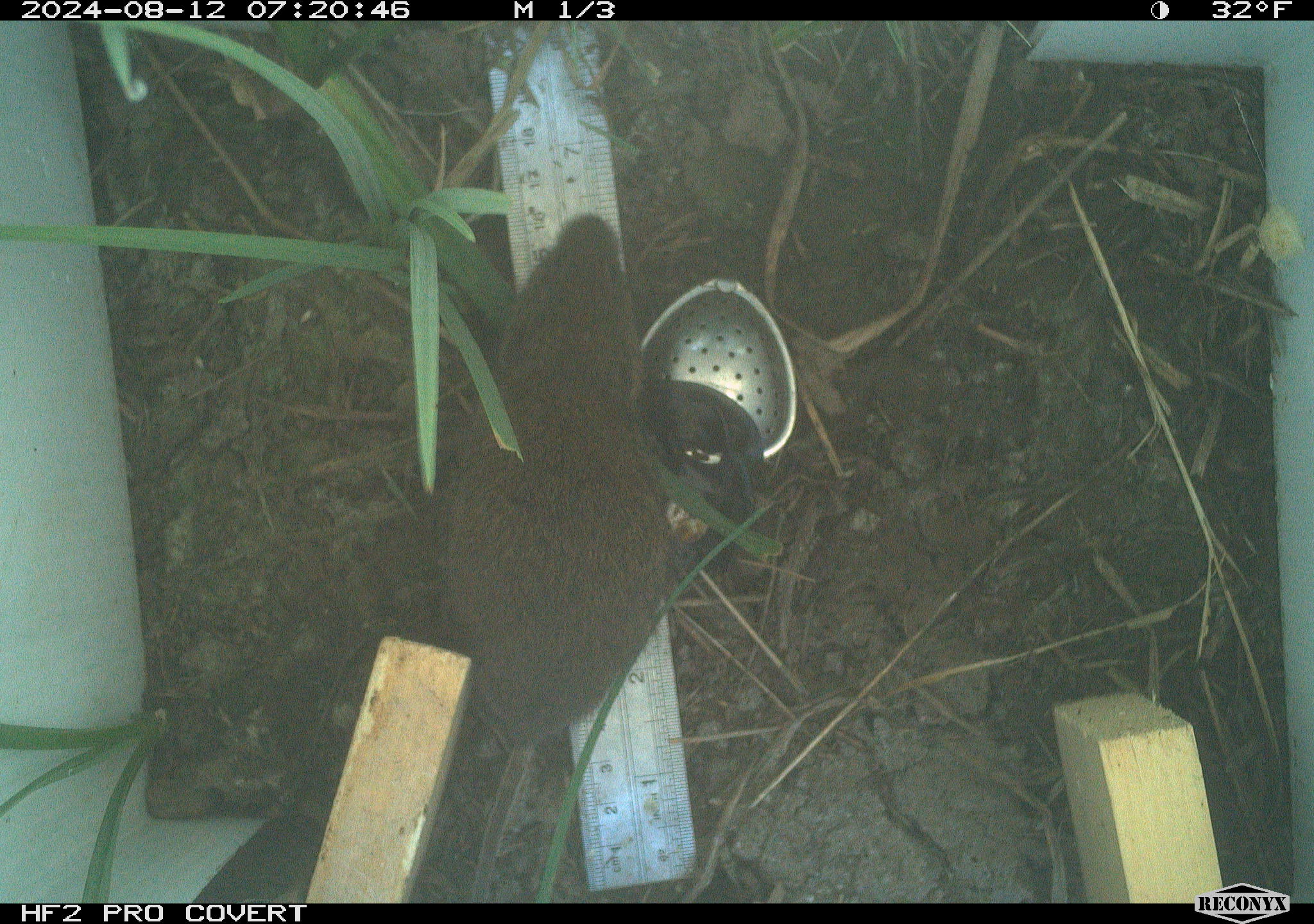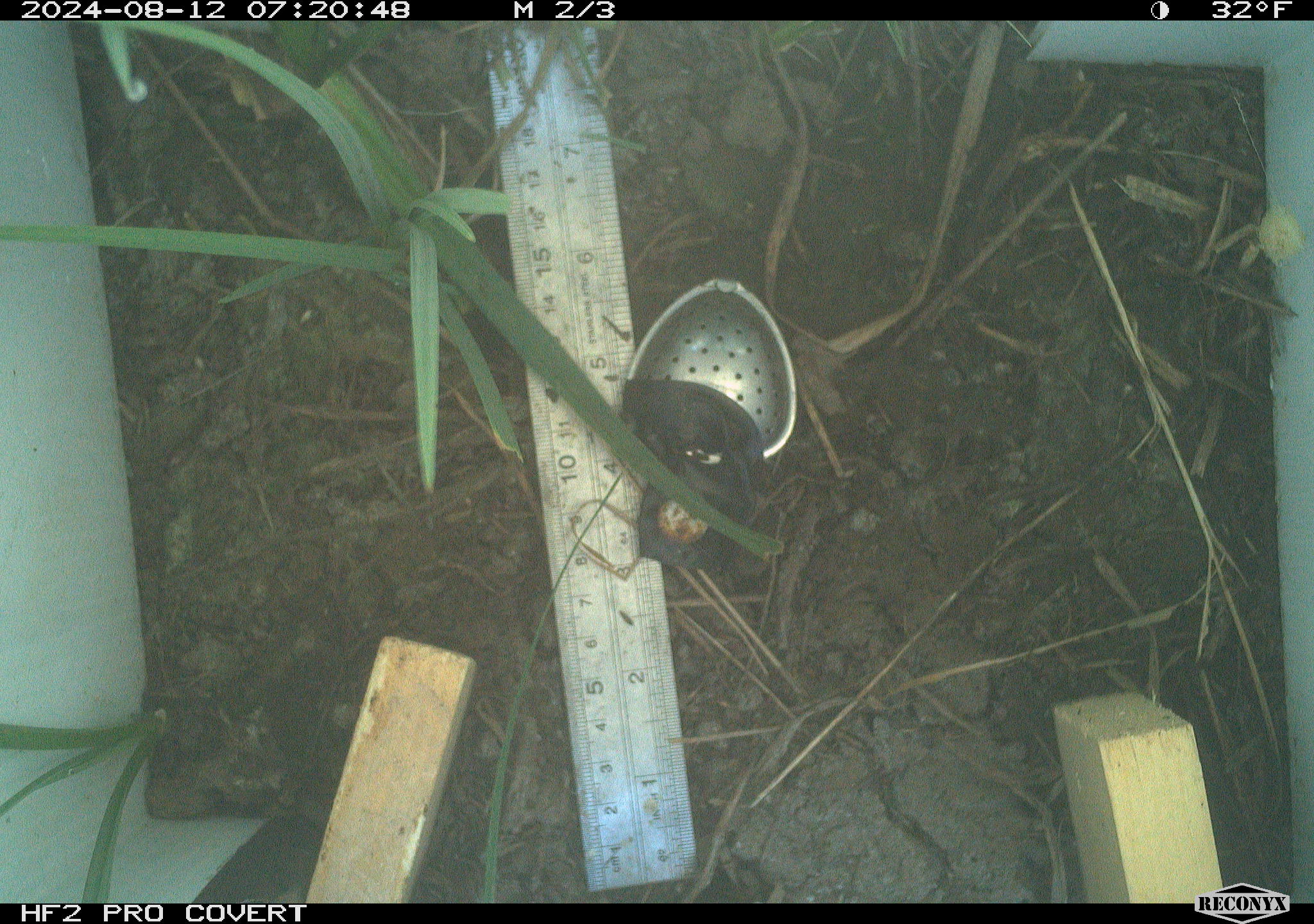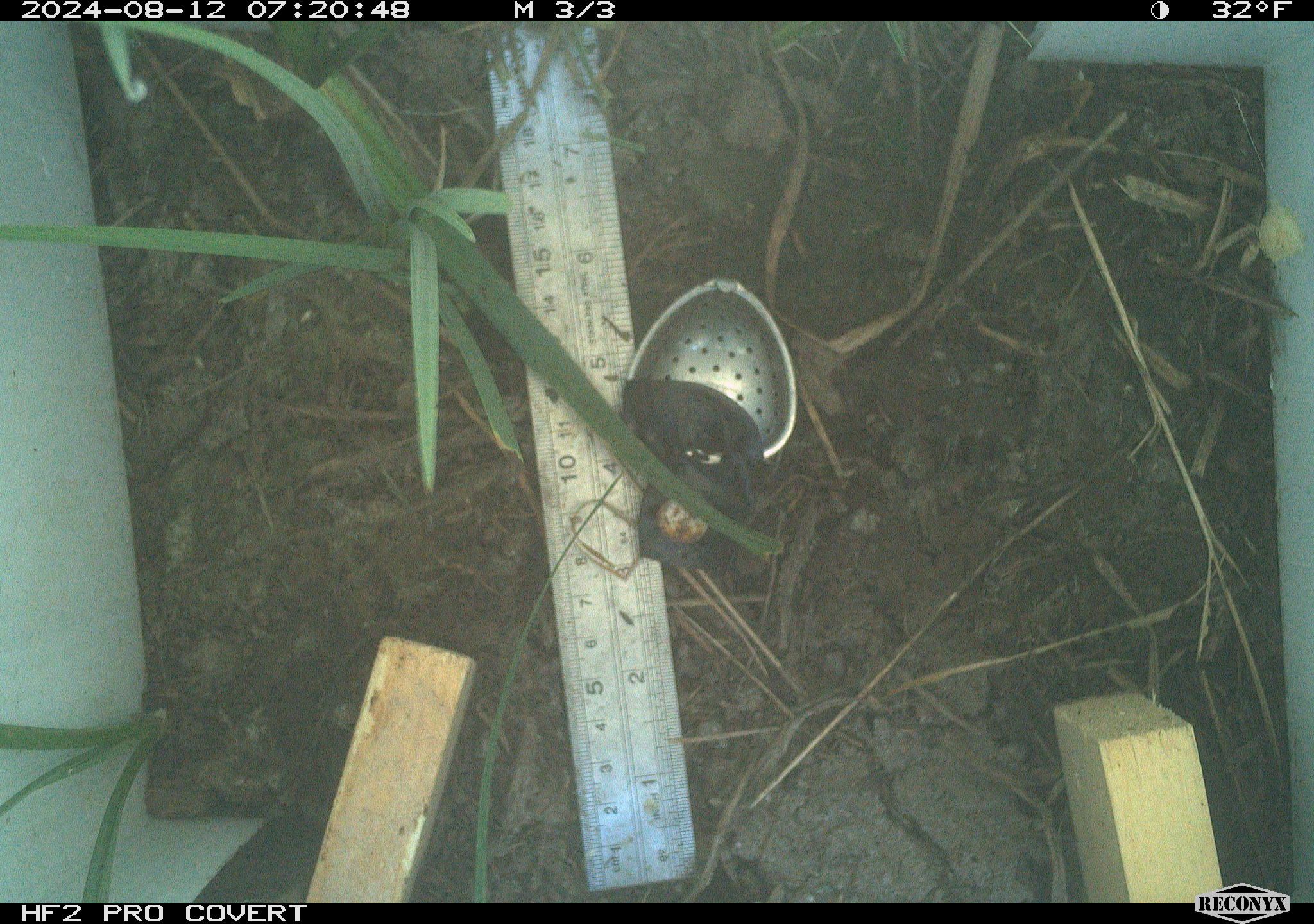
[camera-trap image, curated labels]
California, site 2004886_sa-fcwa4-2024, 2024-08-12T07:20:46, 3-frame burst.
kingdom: Animalia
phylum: Chordata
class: Mammalia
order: Rodentia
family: Cricetidae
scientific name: Arvicolinae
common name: voles, lemmings, and muskrats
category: arvicolinae subfamily